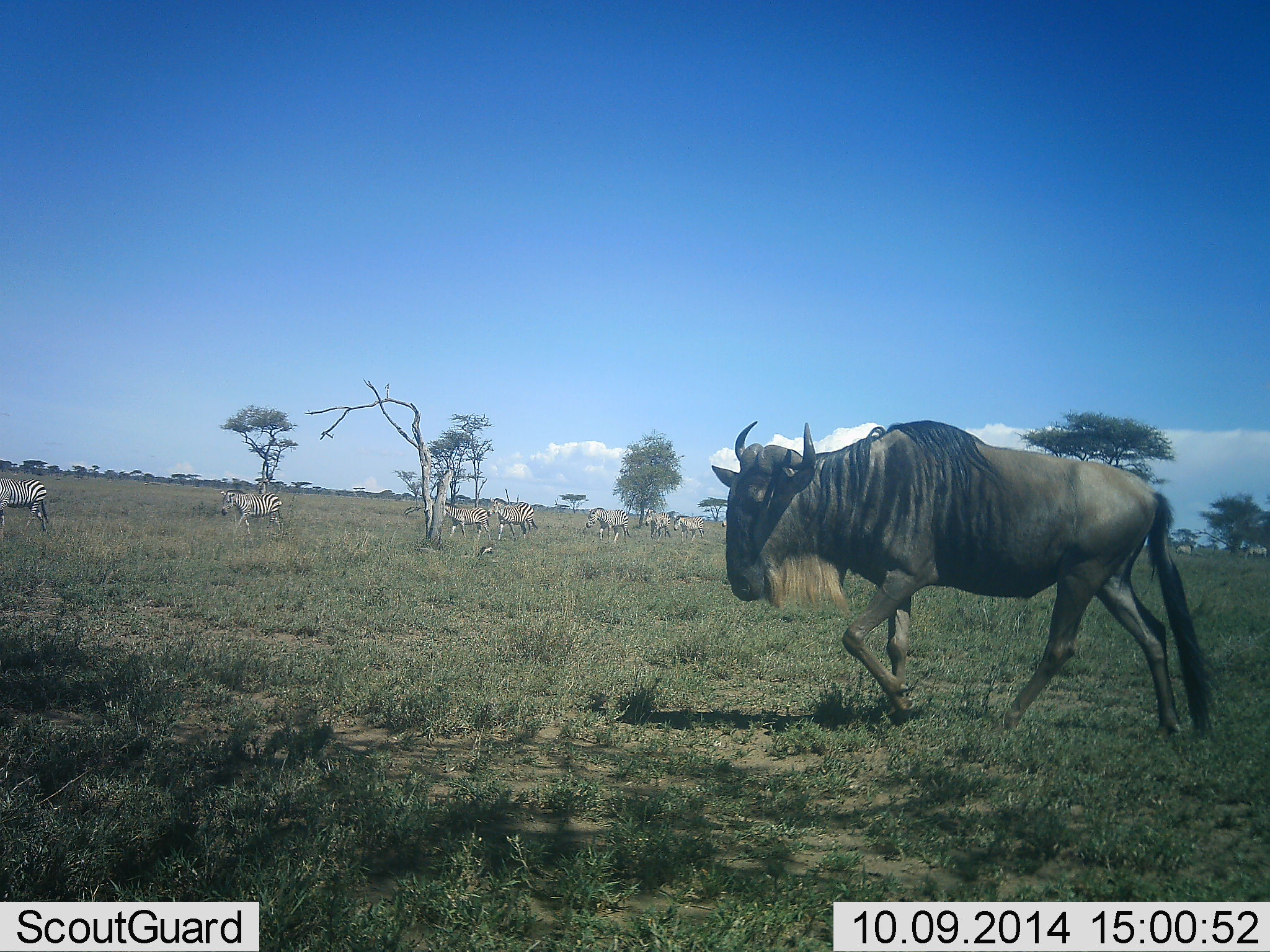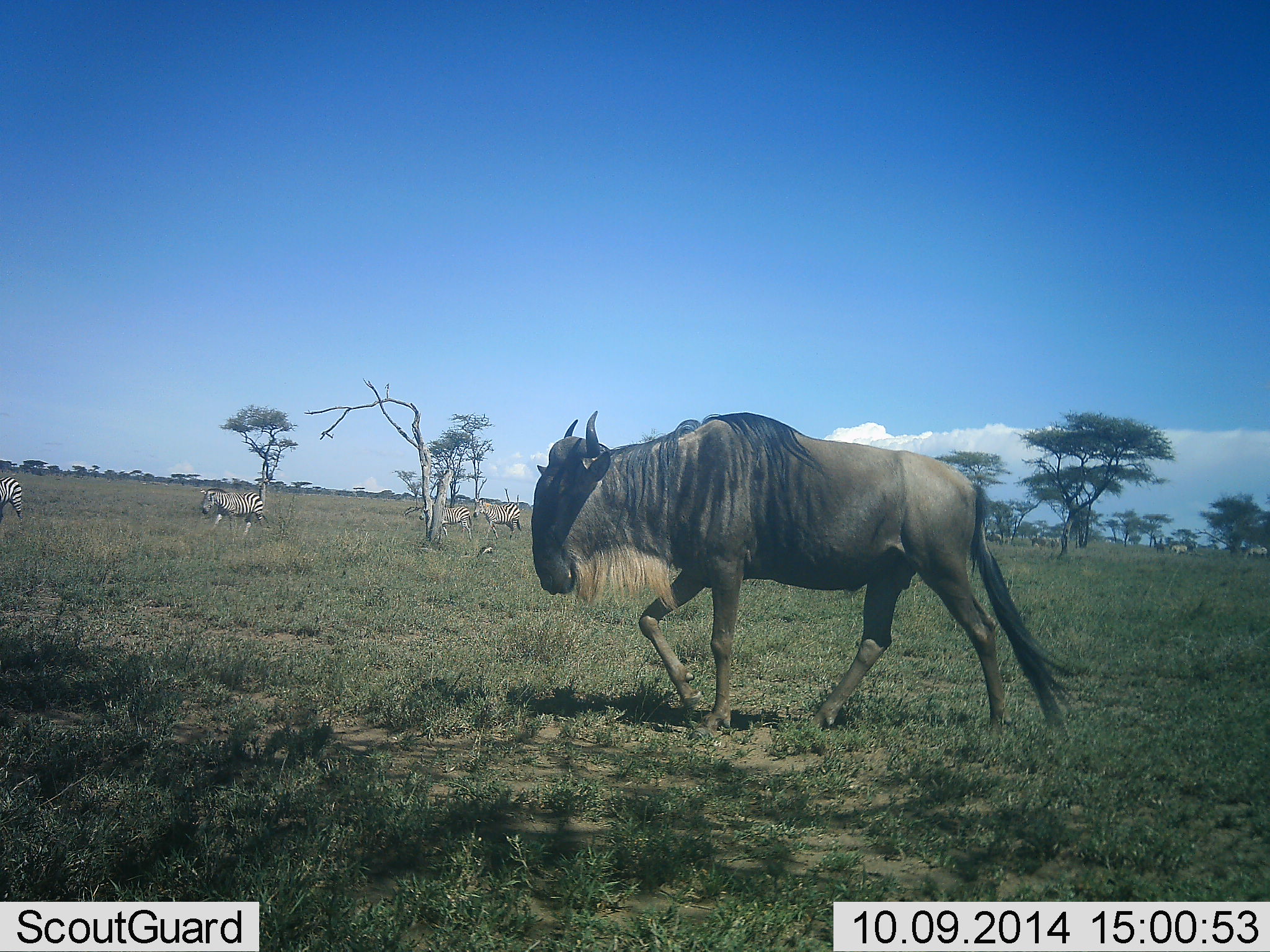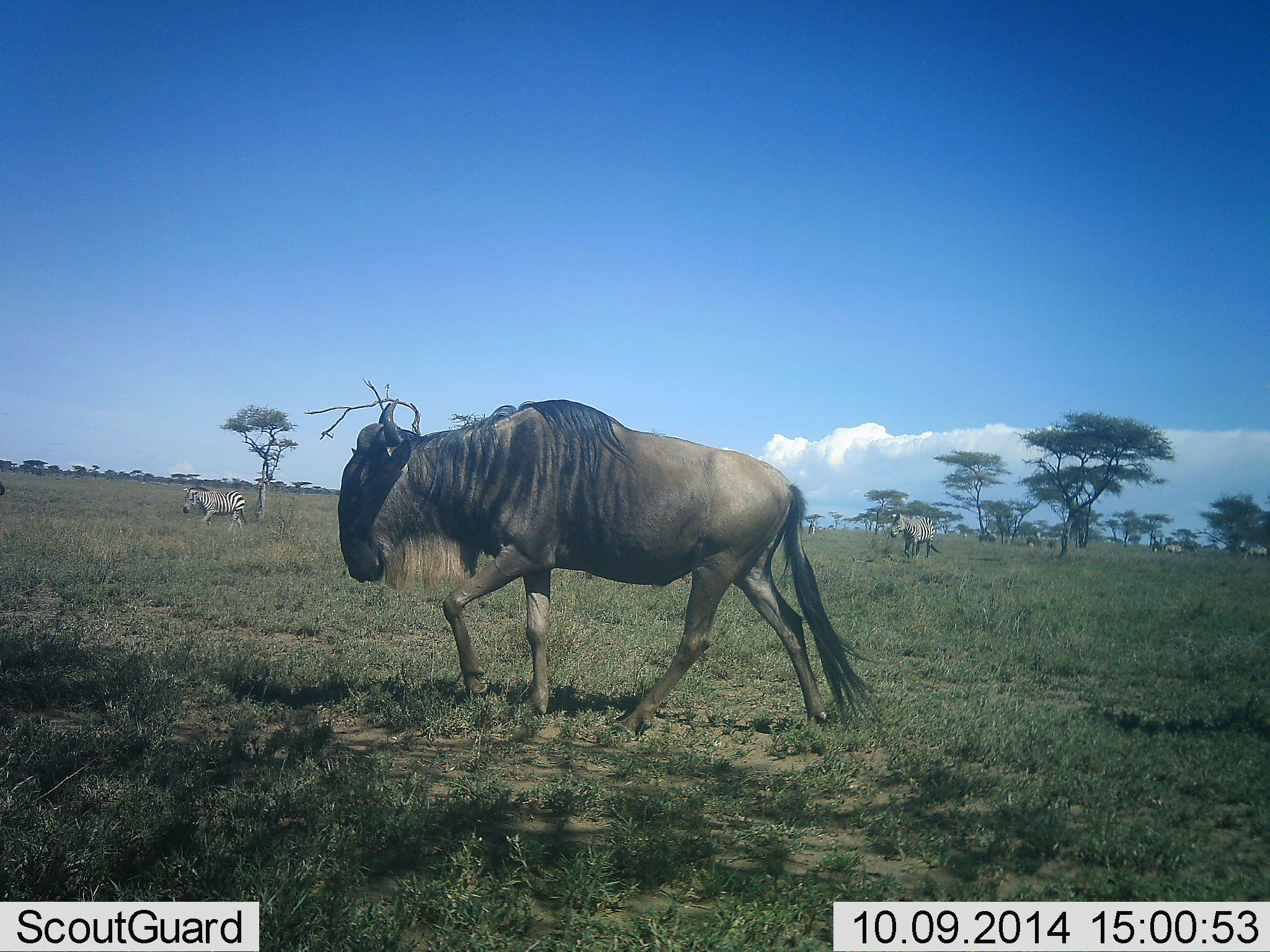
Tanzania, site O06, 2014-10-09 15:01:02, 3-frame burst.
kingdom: Animalia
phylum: Chordata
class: Mammalia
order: Artiodactyla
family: Bovidae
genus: Connochaetes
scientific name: Connochaetes taurinus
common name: blue wildebeest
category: wildebeest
Wildebeest (blue wildebeest) (Connochaetes taurinus), count 1. Behavior (volunteer vote fractions): standing 0%, resting 0%, moving 100%, interacting 0%. Young present (vote fraction): 0%. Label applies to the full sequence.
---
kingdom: Animalia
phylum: Chordata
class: Mammalia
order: Perissodactyla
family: Equidae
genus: Equus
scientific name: Equus quagga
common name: plains zebra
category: zebra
Zebra (plains zebra) (Equus quagga), count 8. Behavior (volunteer vote fractions): standing 18%, resting 0%, moving 91%, interacting 0%. Young present (vote fraction): 0%. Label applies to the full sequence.